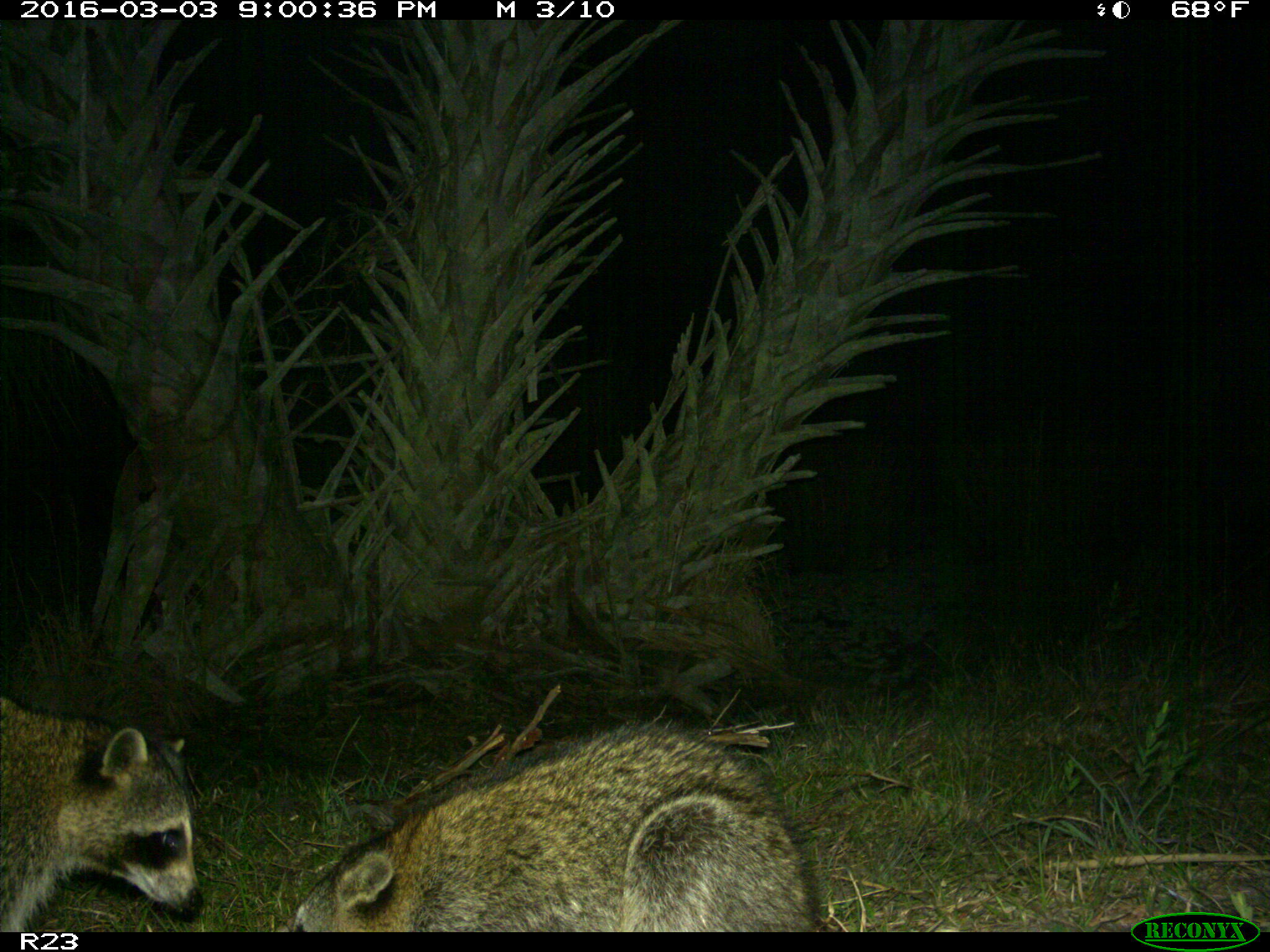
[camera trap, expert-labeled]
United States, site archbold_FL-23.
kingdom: Animalia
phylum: Chordata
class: Mammalia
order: Carnivora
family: Procyonidae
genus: Procyon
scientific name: Procyon lotor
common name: common raccoon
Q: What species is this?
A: Procyon lotor (common raccoon).